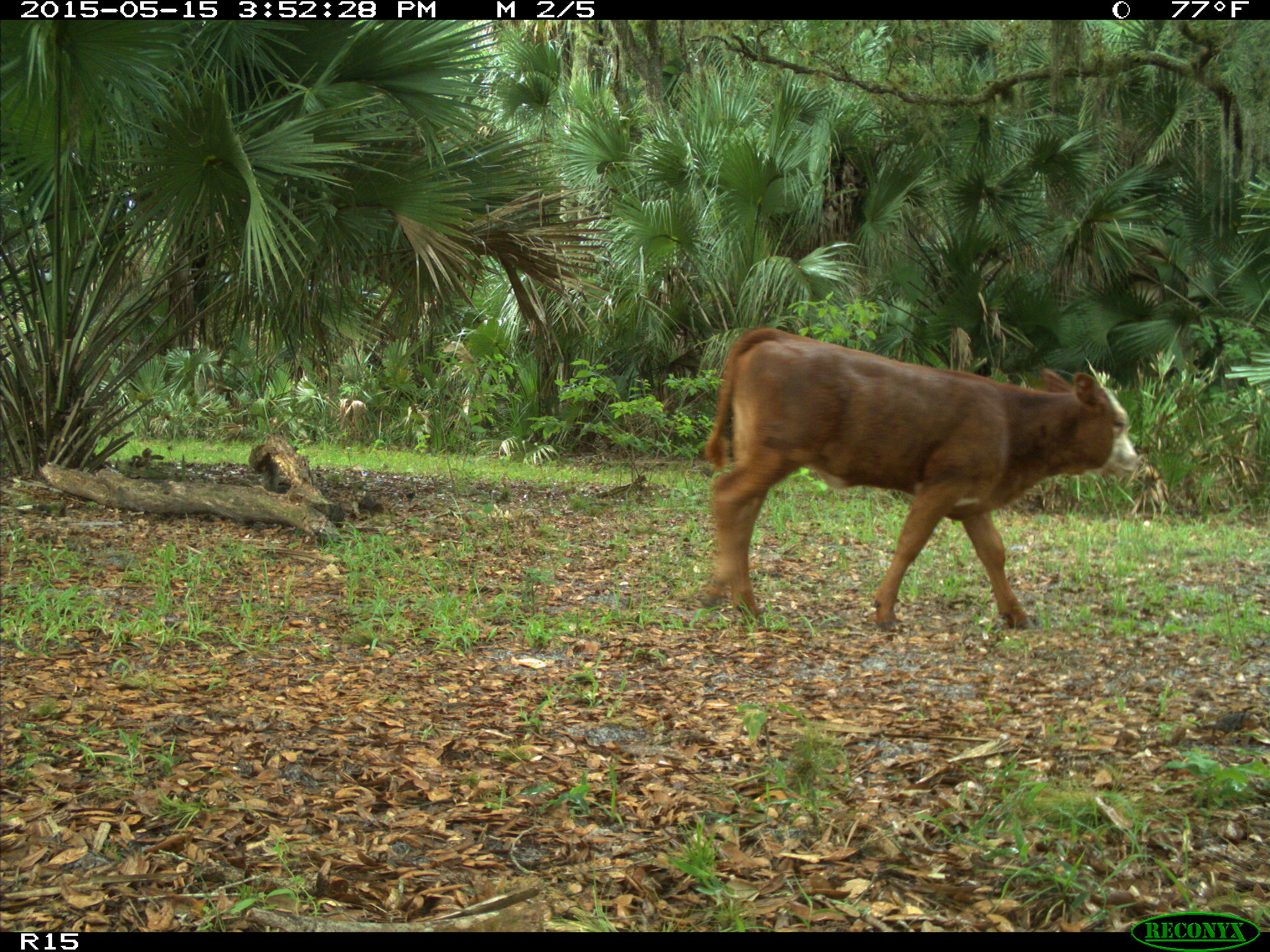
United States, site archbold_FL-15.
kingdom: Animalia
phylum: Chordata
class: Mammalia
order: Artiodactyla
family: Bovidae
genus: Bos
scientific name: Bos taurus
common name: domestic cow